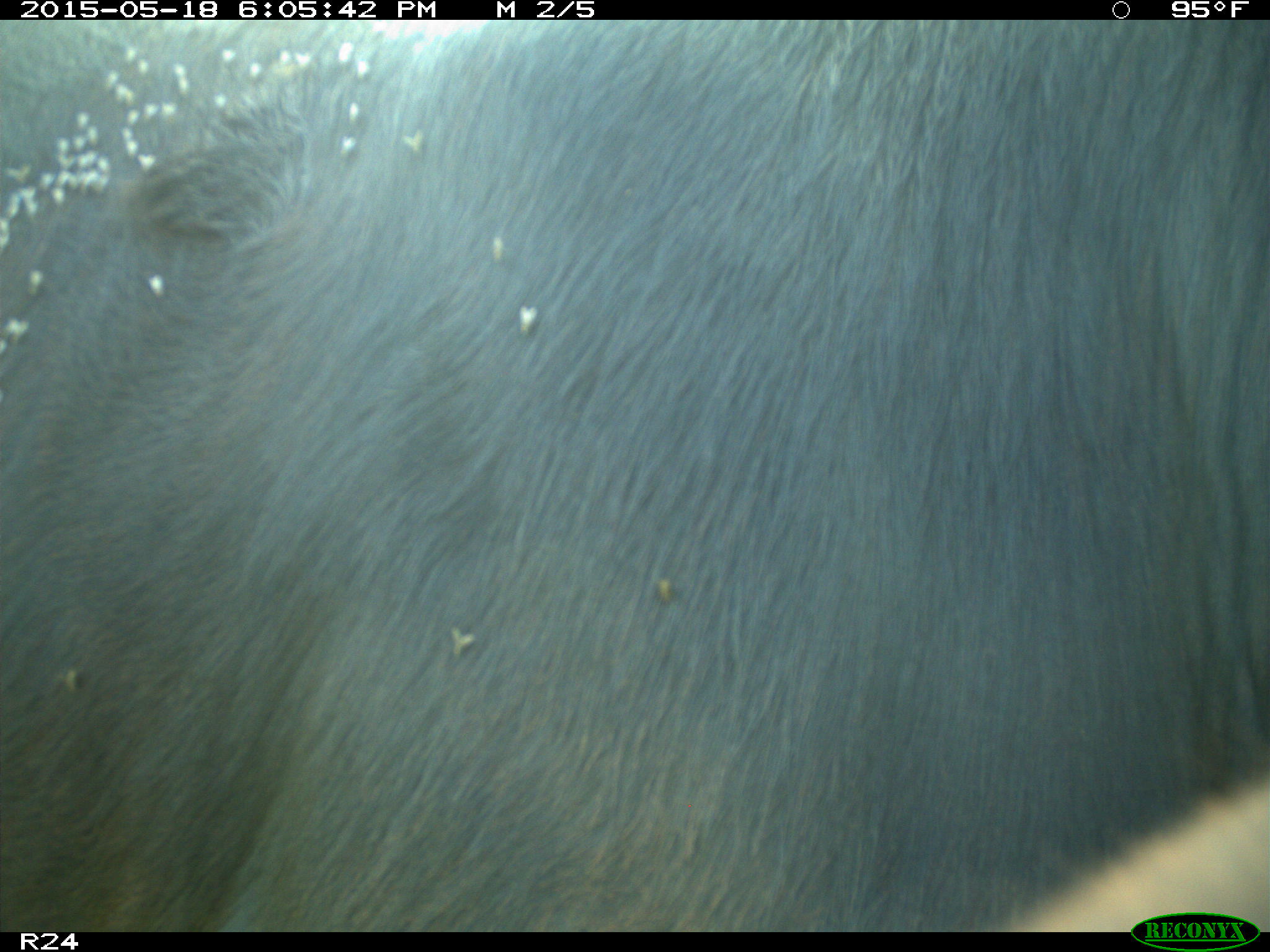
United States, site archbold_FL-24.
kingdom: Animalia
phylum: Chordata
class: Mammalia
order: Artiodactyla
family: Bovidae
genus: Bos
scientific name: Bos taurus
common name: domestic cow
Bos taurus (domestic cow).